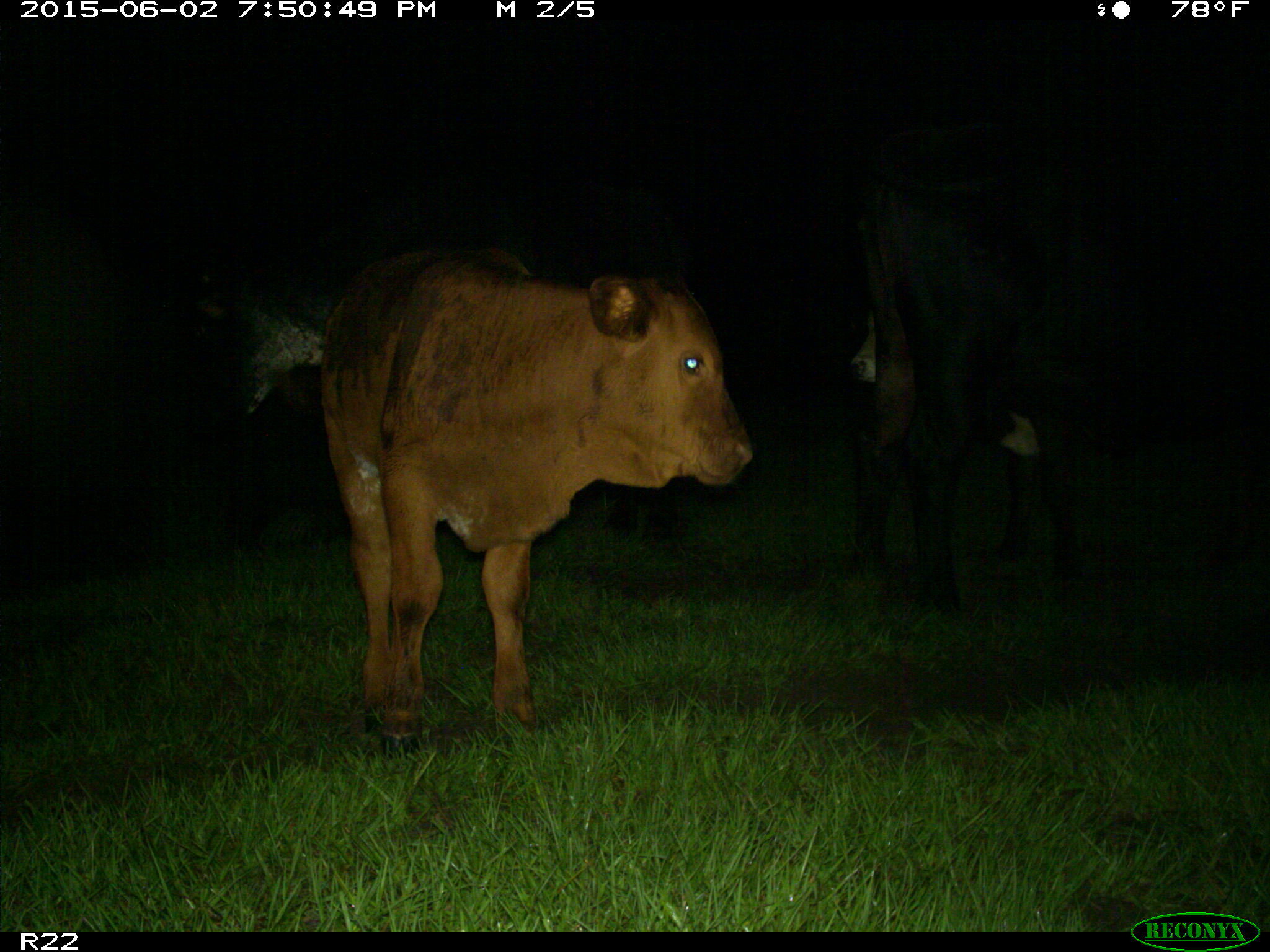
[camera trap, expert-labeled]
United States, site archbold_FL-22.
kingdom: Animalia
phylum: Chordata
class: Mammalia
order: Artiodactyla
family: Bovidae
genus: Bos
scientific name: Bos taurus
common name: domestic cow